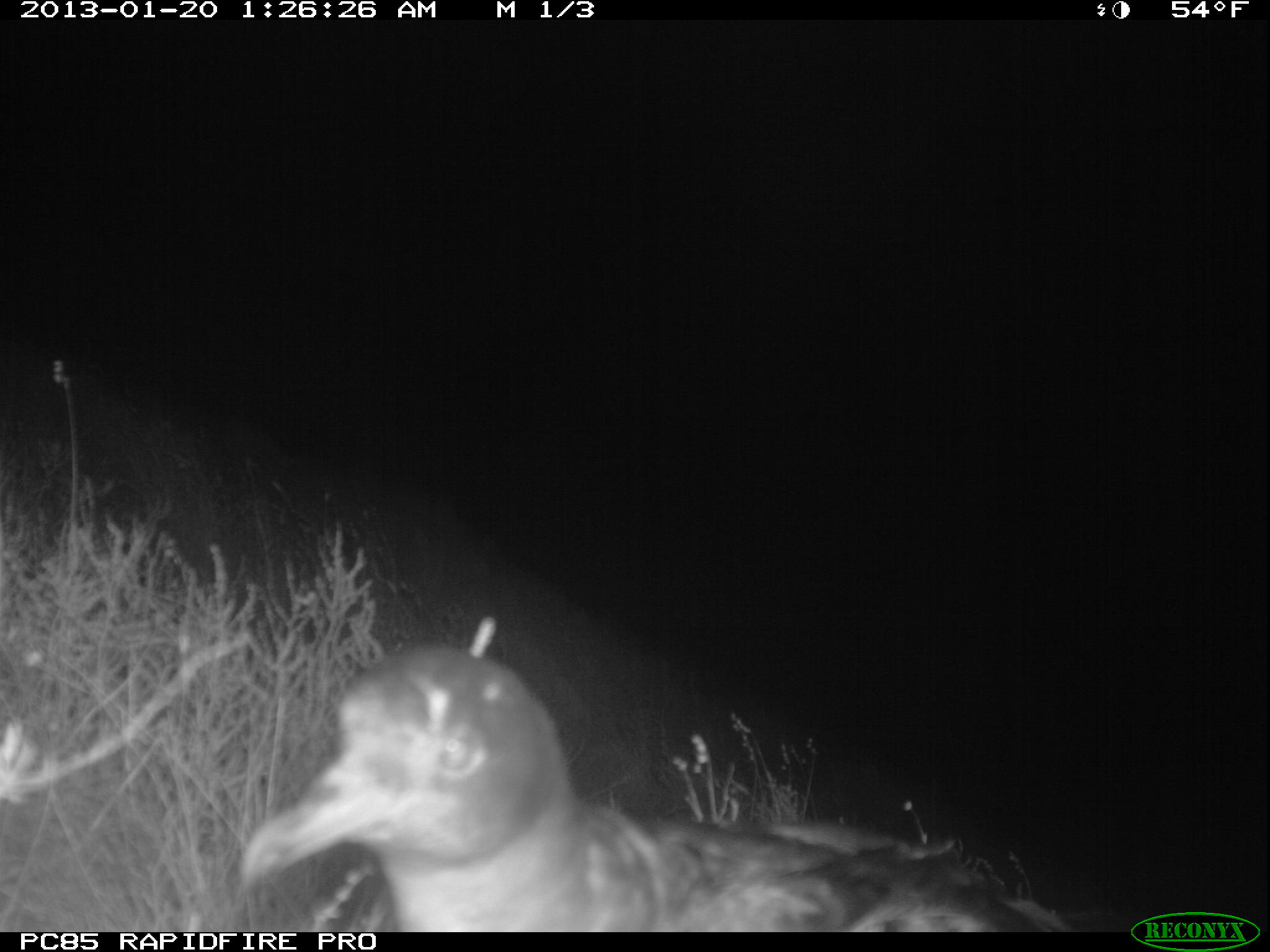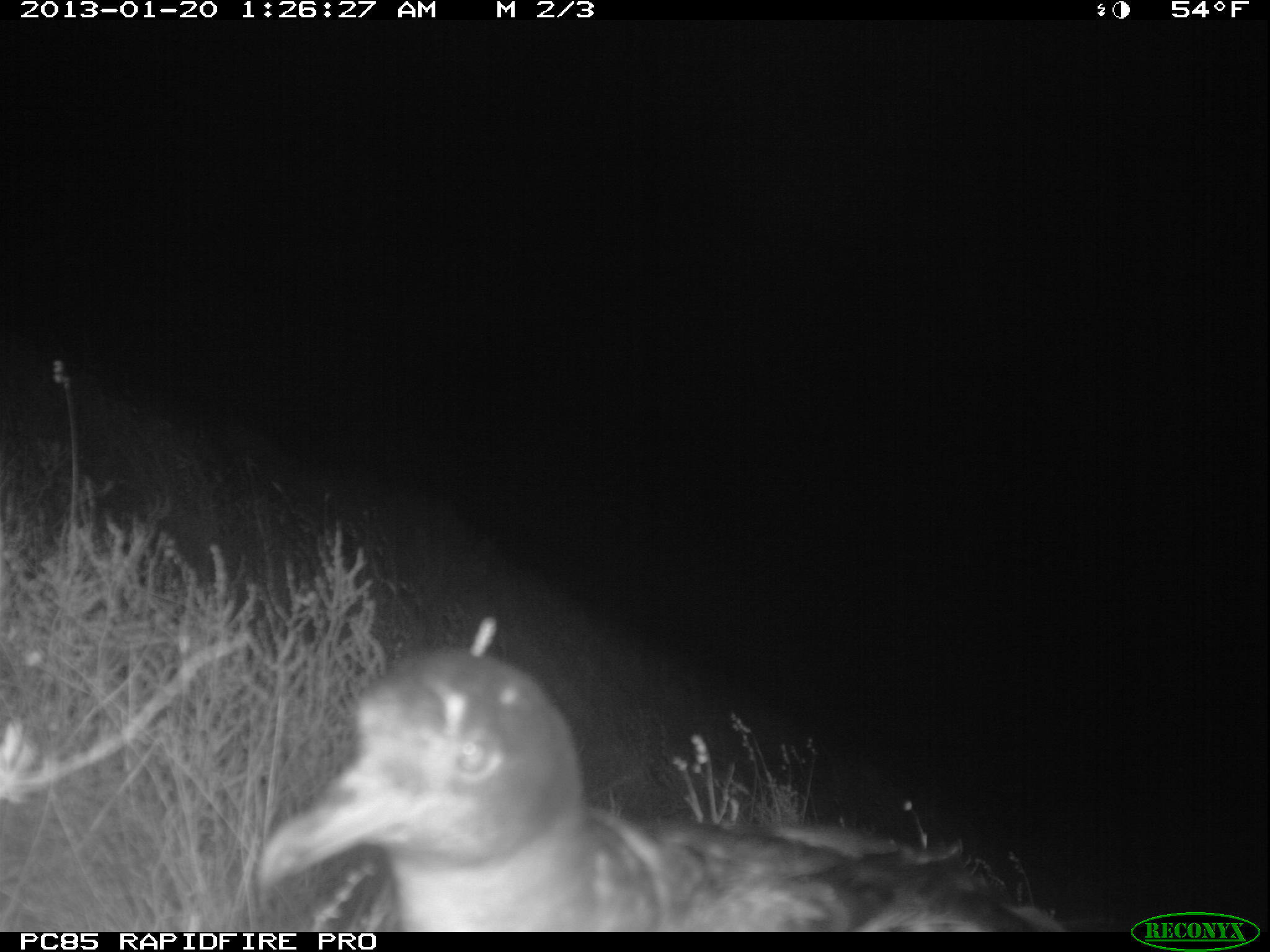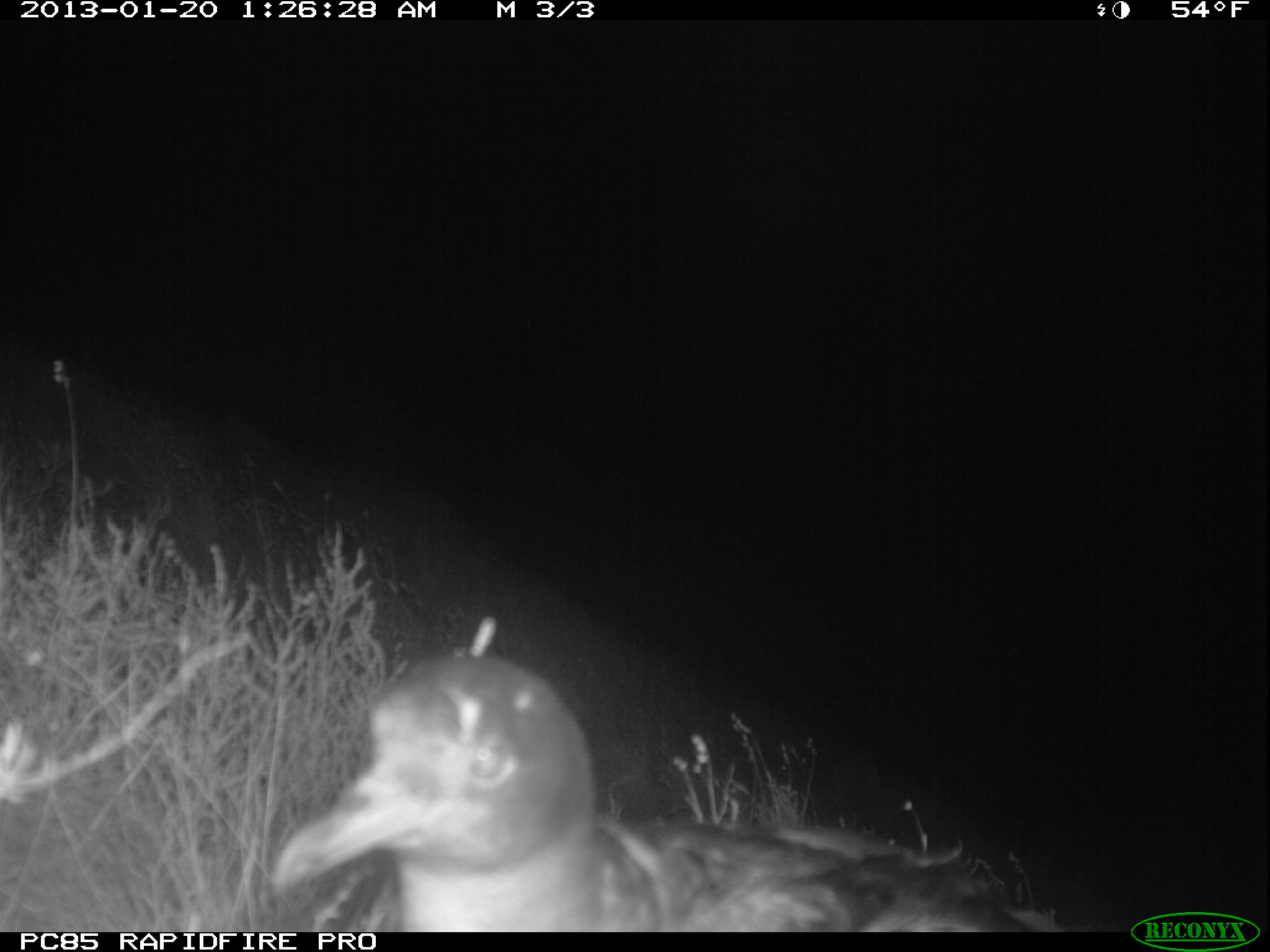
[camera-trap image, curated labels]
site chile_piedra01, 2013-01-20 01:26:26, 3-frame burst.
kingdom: Animalia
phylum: Chordata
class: Aves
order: Procellariiformes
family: Procellariidae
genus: Calonectris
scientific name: Calonectris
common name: shearwater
Shearwater (Calonectris).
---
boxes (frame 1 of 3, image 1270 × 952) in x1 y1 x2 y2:
shearwater: 224 625 1113 936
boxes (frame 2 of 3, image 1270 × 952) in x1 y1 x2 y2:
shearwater: 236 631 1094 934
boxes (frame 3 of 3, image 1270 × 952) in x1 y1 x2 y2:
shearwater: 254 639 1080 932